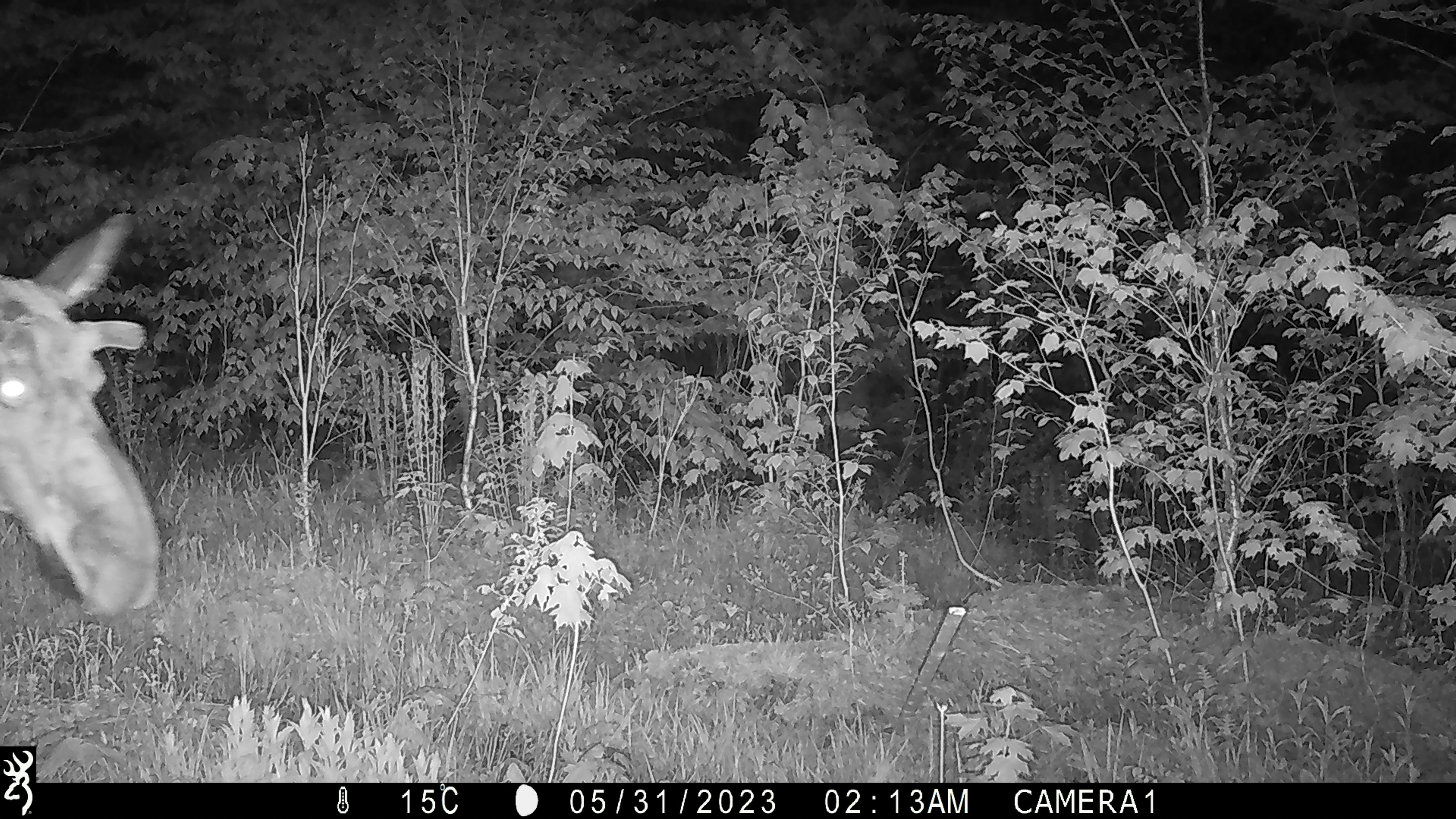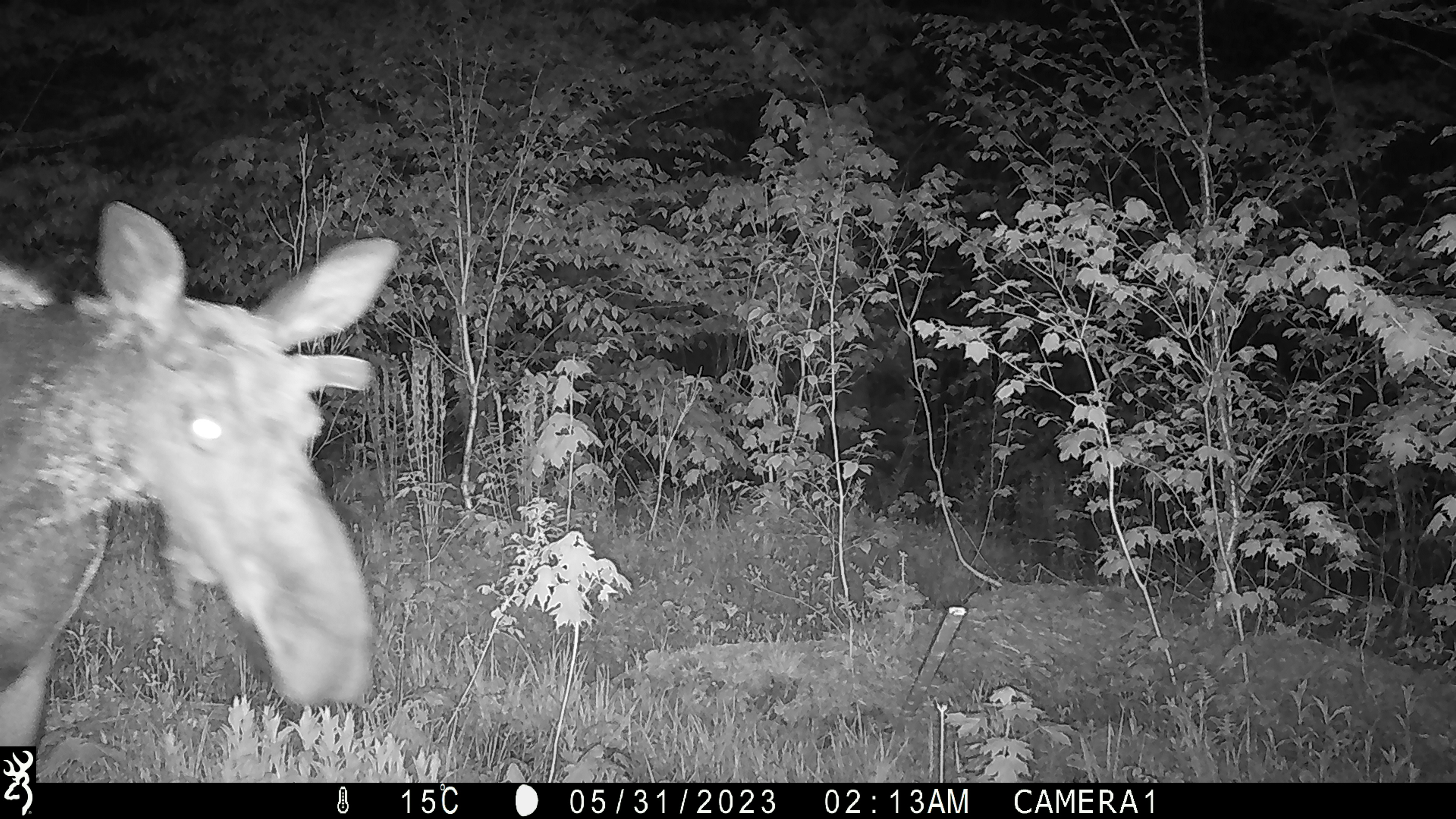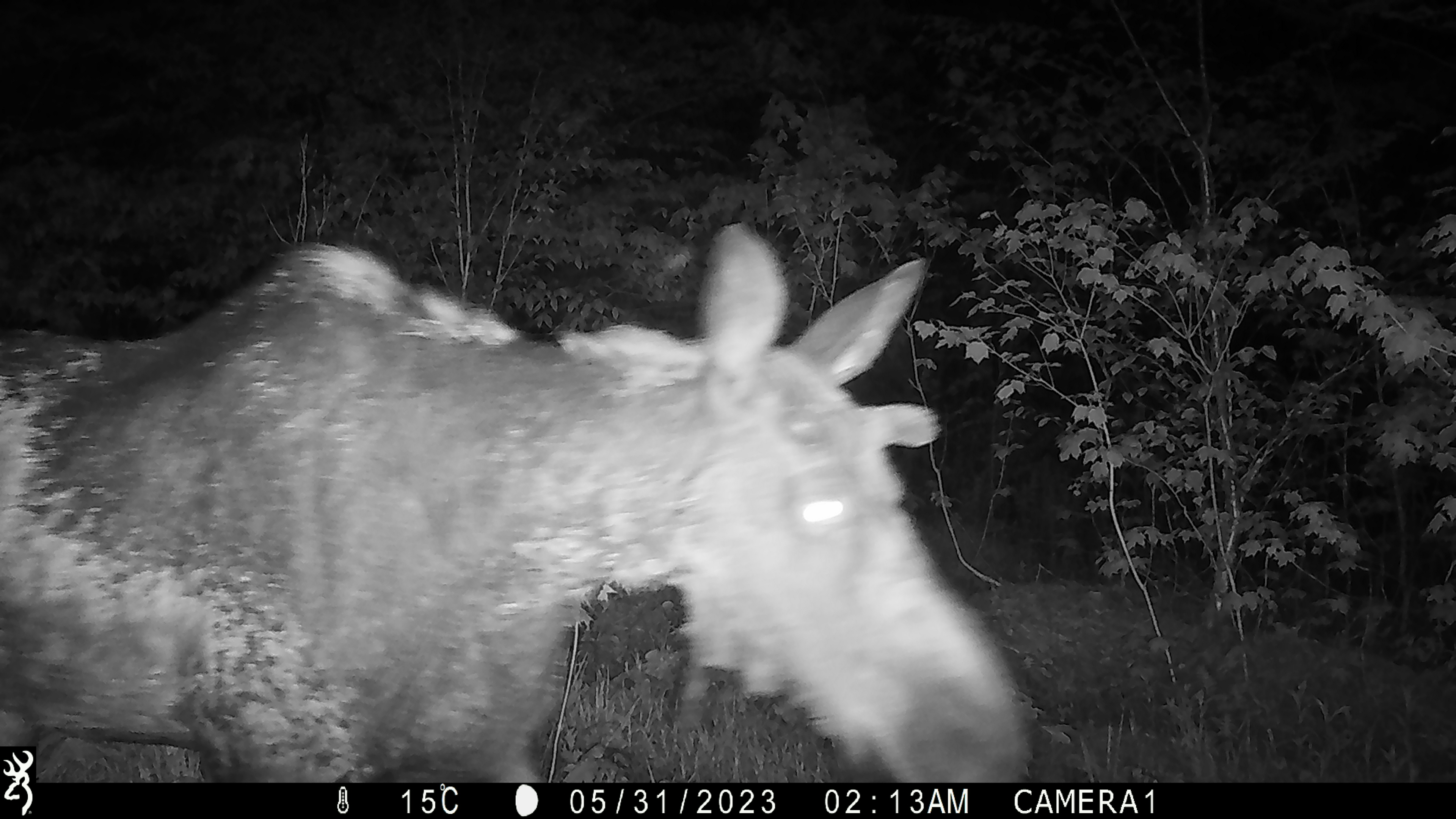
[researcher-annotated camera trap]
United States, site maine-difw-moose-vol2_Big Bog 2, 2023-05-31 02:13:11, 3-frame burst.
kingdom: Animalia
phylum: Chordata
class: Mammalia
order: Artiodactyla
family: Cervidae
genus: Alces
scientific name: Alces alces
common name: moose